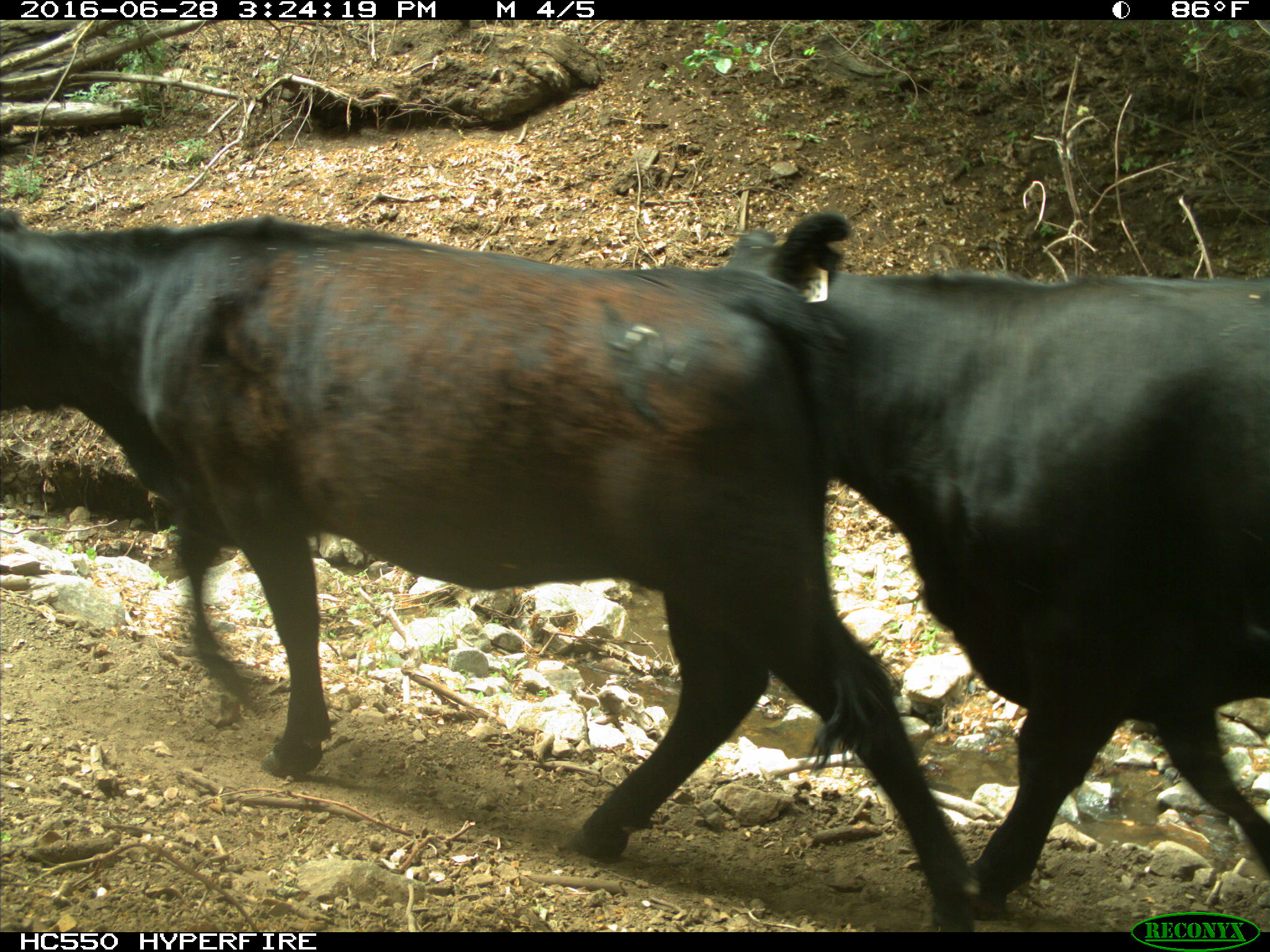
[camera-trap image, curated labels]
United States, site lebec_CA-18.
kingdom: Animalia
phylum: Chordata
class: Mammalia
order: Artiodactyla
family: Bovidae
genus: Bos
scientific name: Bos taurus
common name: domestic cow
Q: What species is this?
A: Bos taurus (domestic cow).